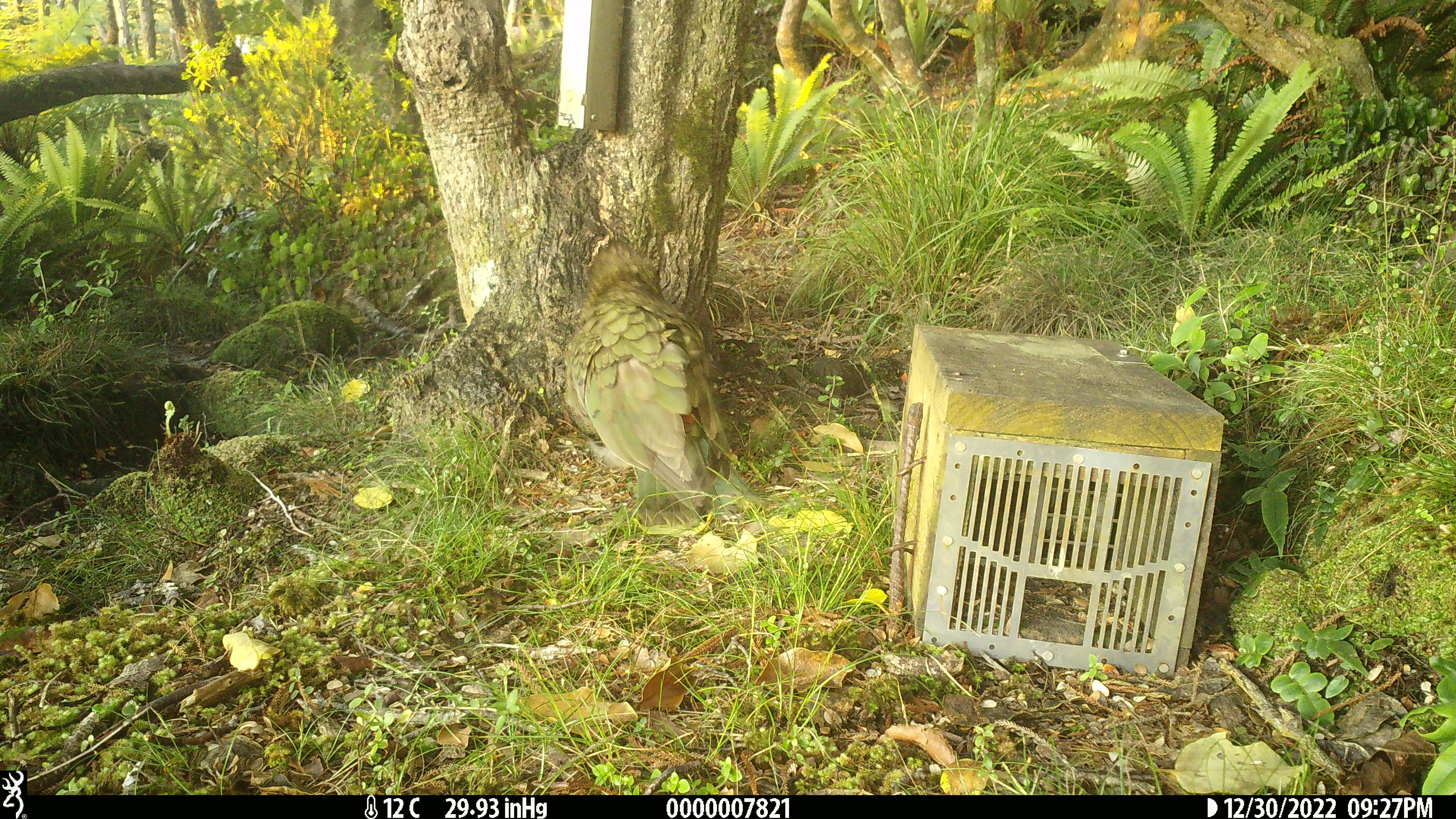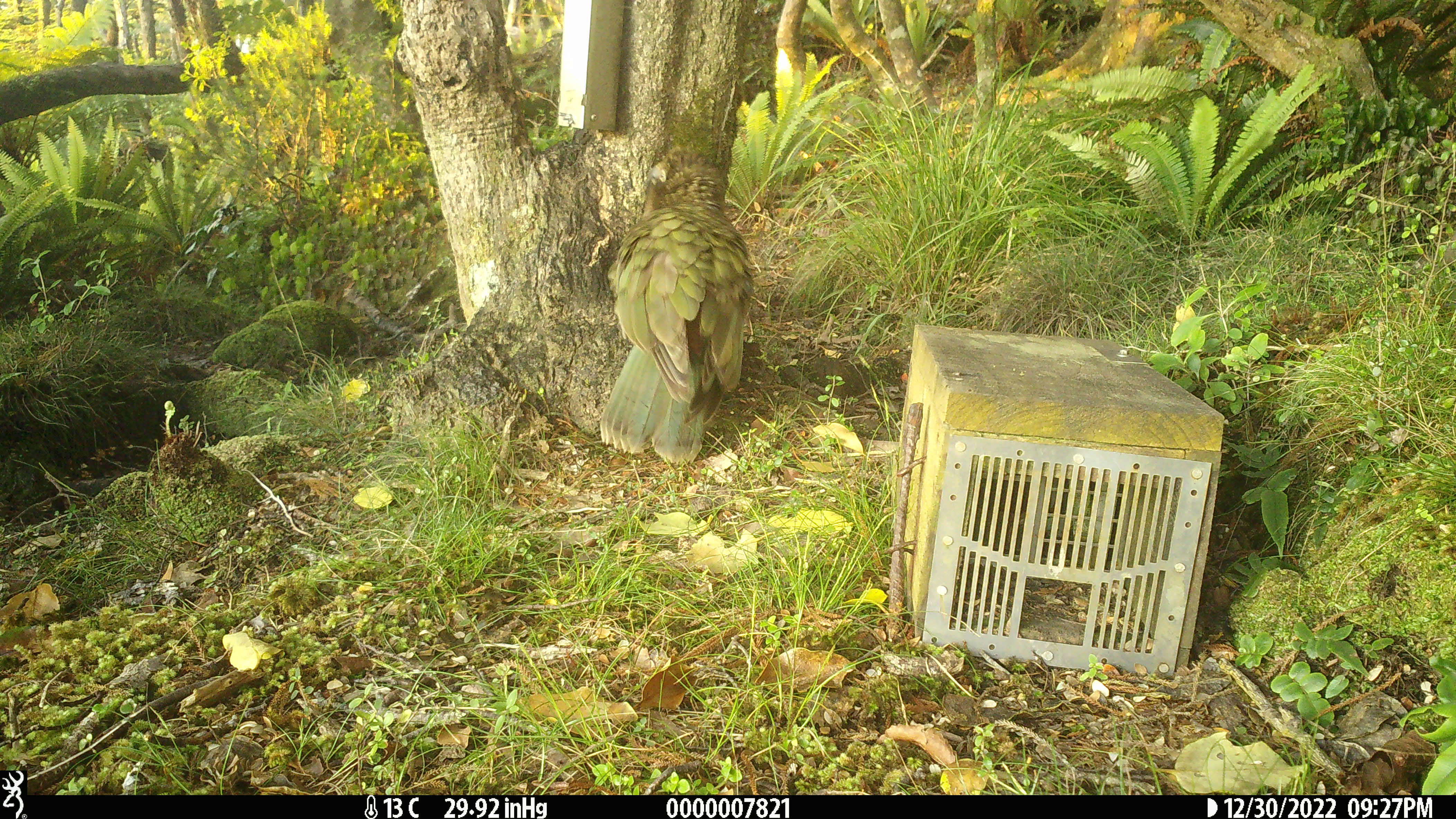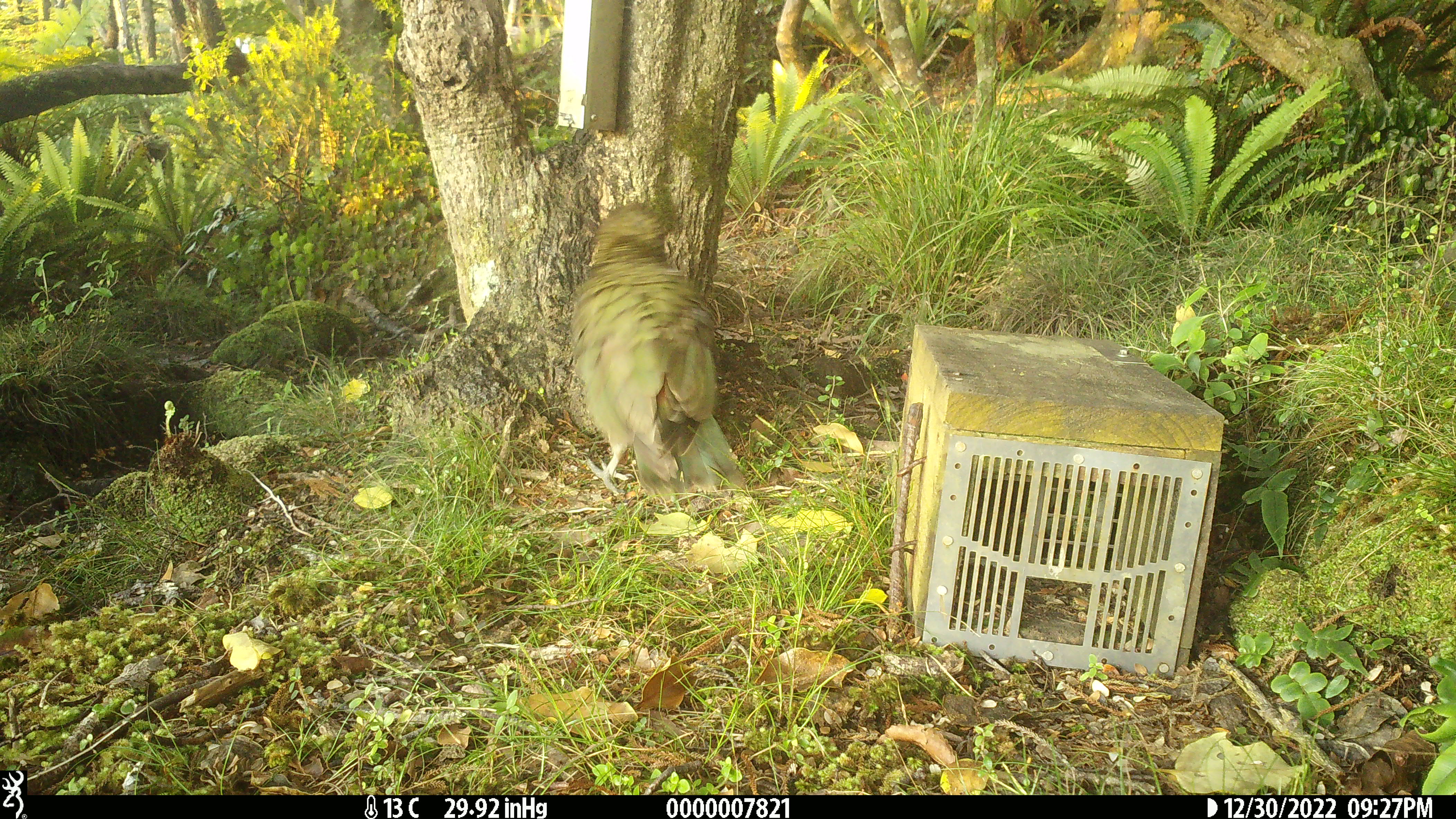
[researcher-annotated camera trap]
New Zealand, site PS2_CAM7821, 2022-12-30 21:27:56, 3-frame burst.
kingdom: Animalia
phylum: Chordata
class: Aves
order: Psittaciformes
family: Strigopidae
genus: Nestor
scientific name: Nestor notabilis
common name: kea